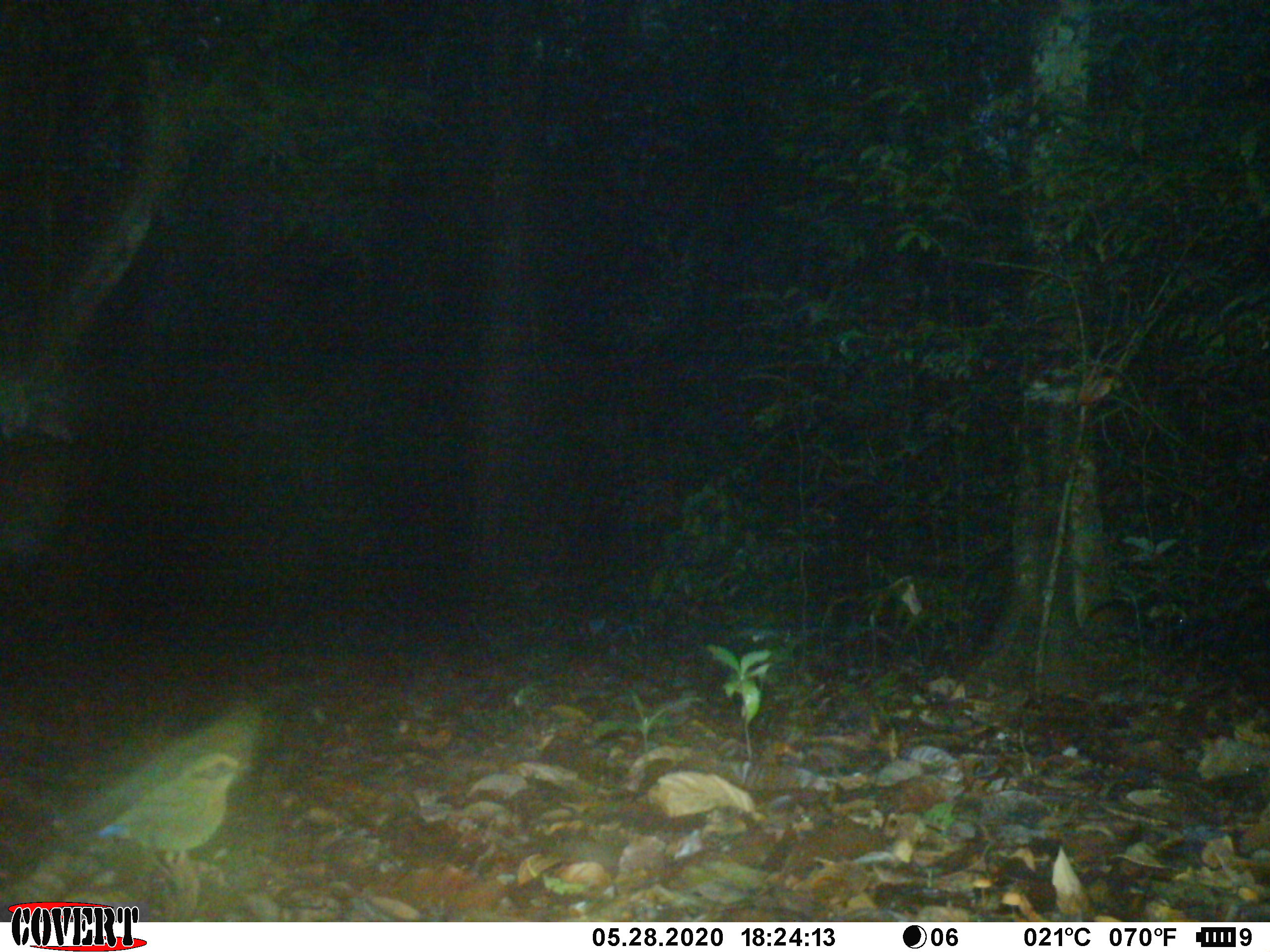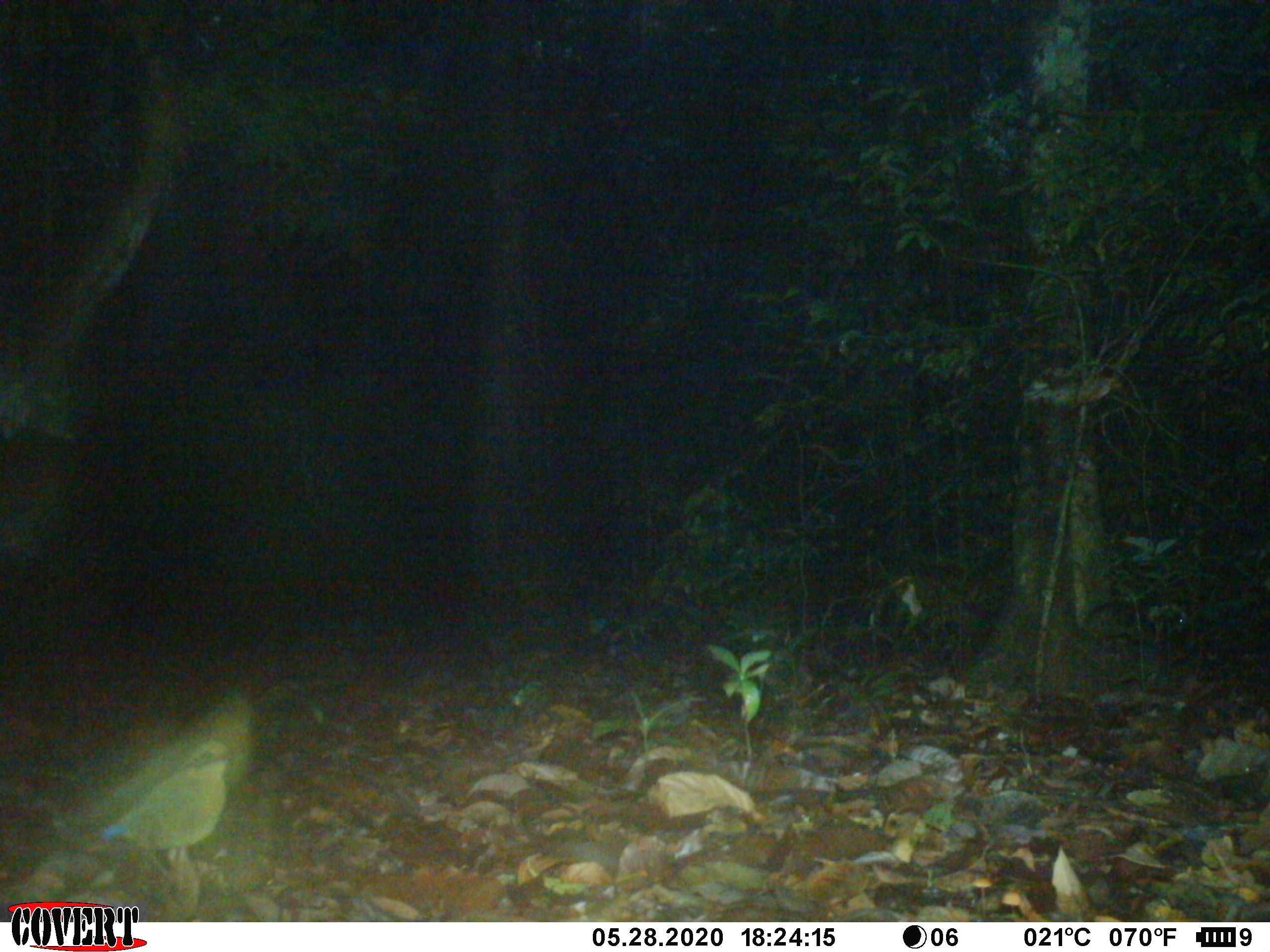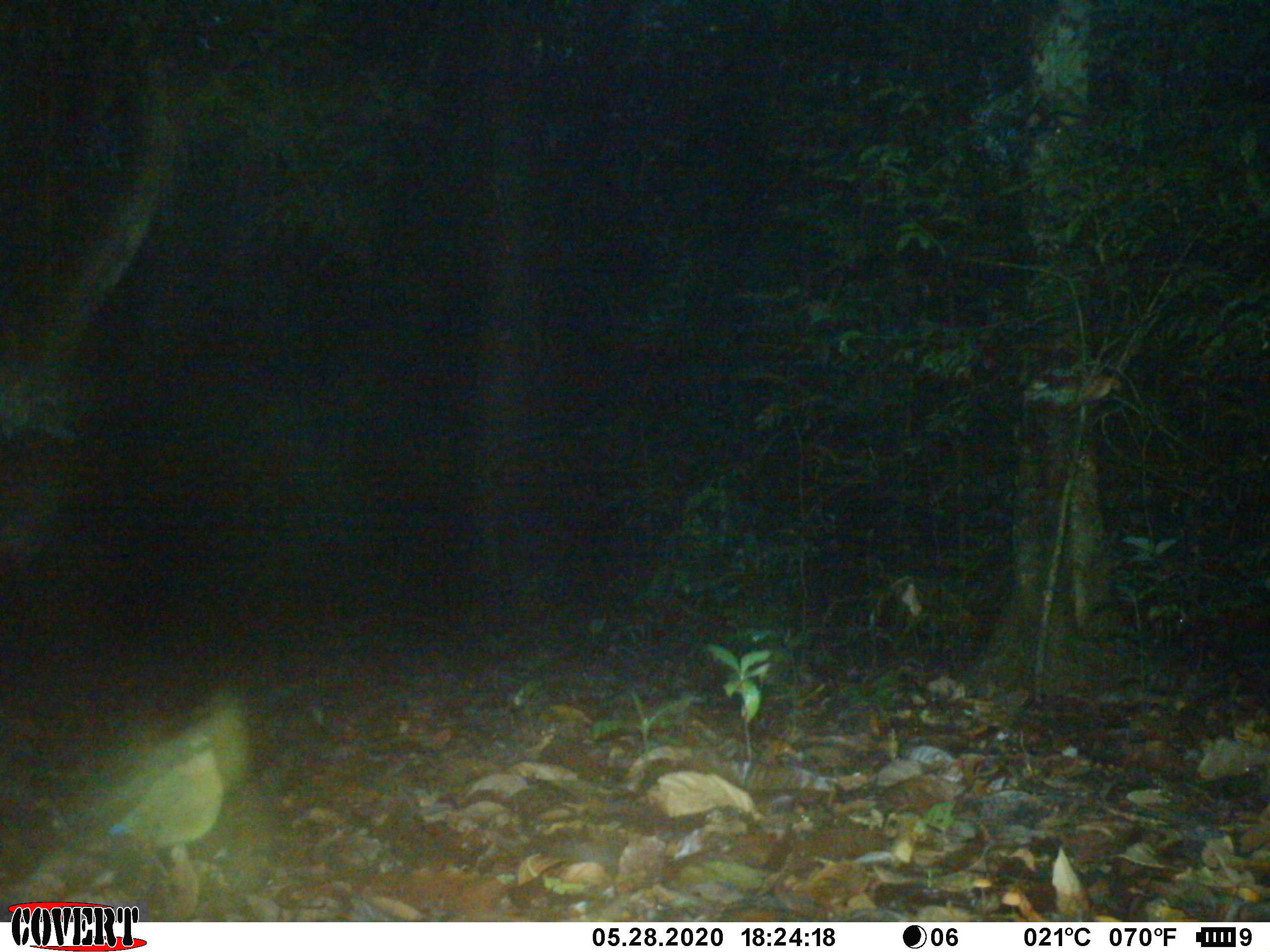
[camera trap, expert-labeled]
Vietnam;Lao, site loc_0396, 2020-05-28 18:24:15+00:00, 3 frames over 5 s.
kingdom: Animalia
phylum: Chordata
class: Aves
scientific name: Aves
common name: bird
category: unidentified bird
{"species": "unidentified bird (bird) (Aves)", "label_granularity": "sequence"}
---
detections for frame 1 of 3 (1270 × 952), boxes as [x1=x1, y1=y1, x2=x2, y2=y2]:
unidentified bird: [x1=75, y1=705, x2=262, y2=887]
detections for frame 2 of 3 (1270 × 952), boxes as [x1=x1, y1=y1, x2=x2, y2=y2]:
unidentified bird: [x1=83, y1=691, x2=261, y2=875]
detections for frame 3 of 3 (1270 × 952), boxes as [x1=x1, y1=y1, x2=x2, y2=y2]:
unidentified bird: [x1=90, y1=688, x2=253, y2=862]